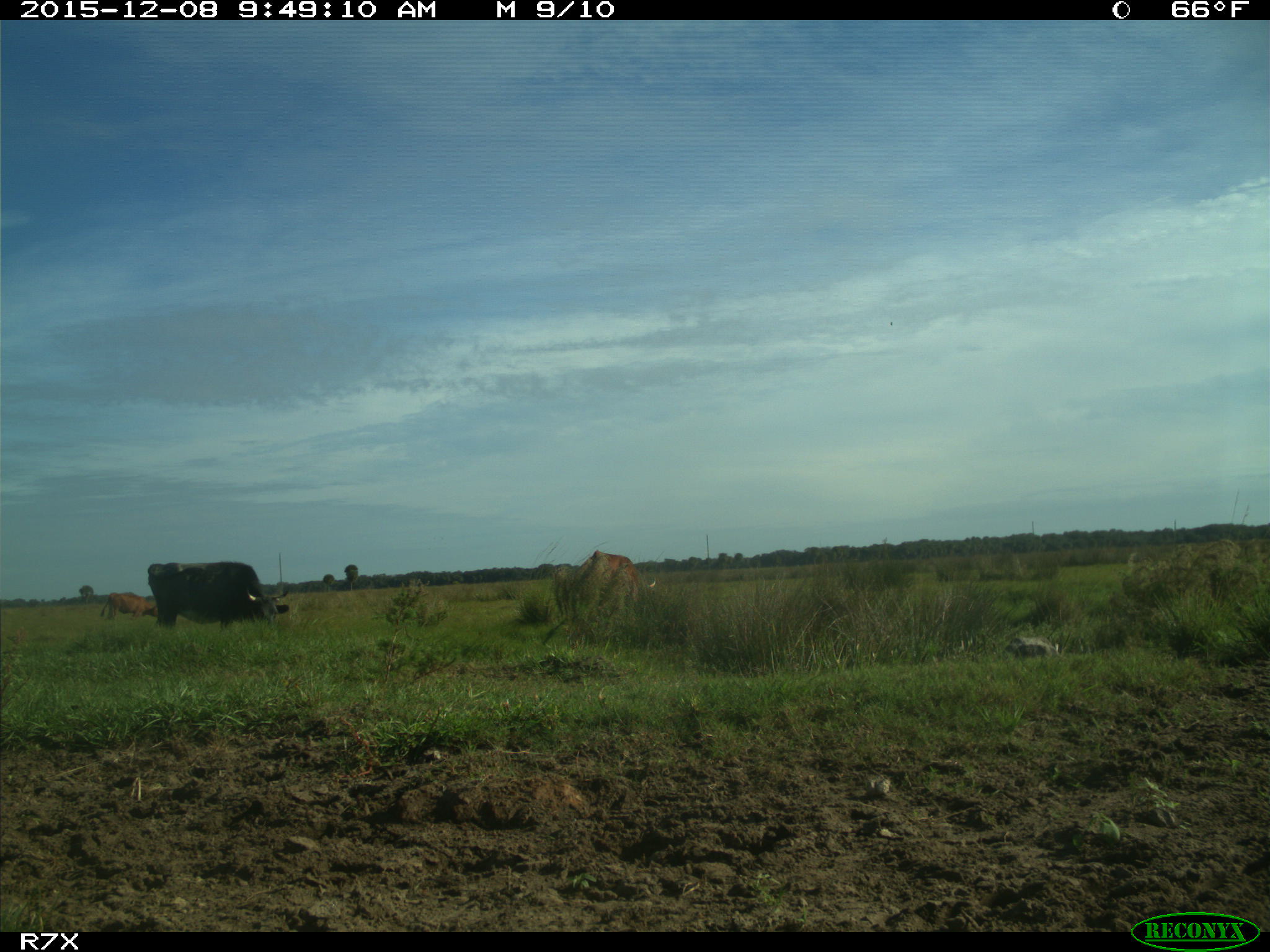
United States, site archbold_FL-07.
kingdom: Animalia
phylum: Chordata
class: Mammalia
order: Artiodactyla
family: Bovidae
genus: Bos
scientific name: Bos taurus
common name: domestic cow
Bos taurus (domestic cow).